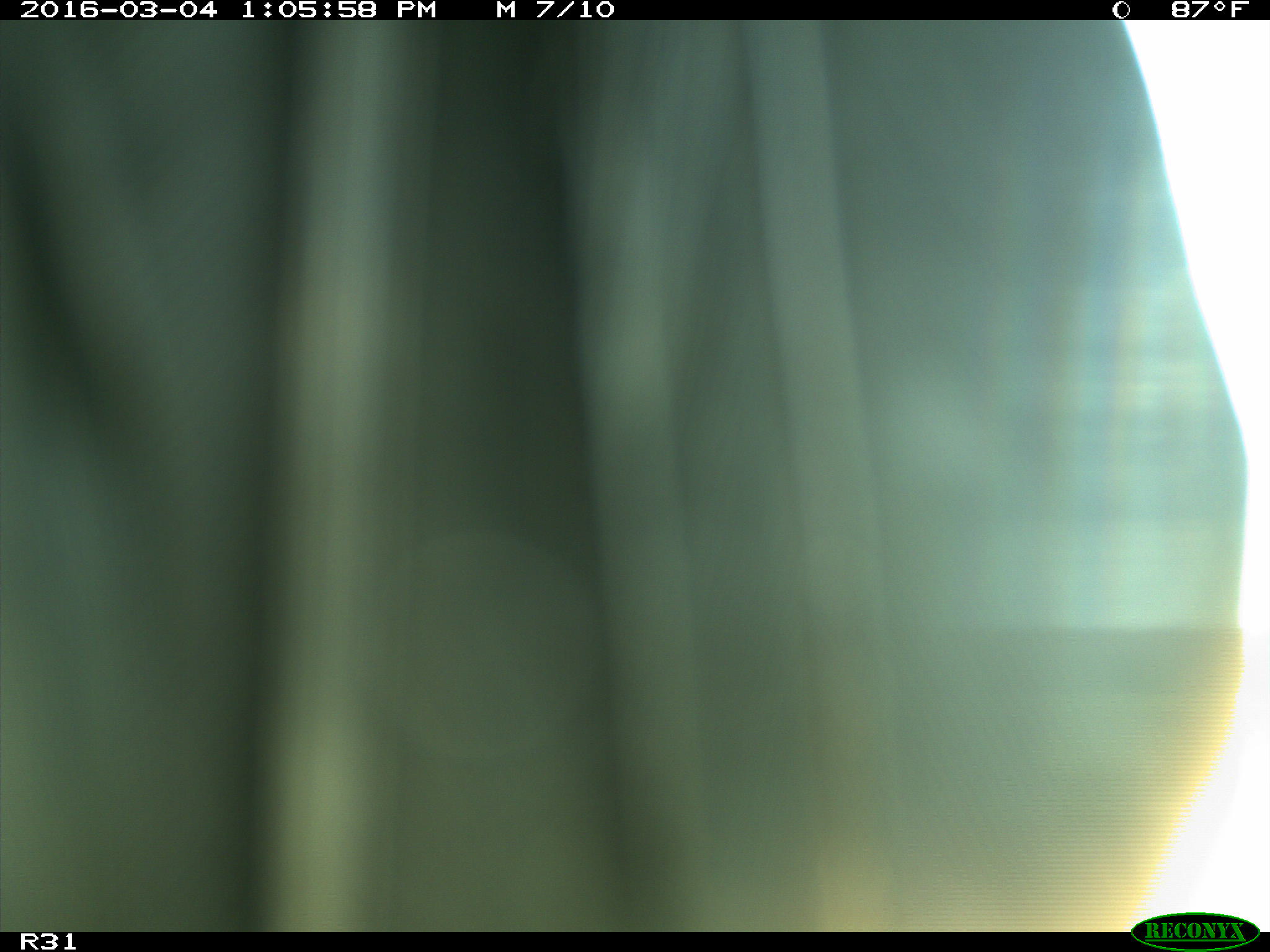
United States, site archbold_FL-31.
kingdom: Animalia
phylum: Chordata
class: Aves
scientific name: Aves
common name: birds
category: unidentified bird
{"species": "unidentified bird (birds) (Aves)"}